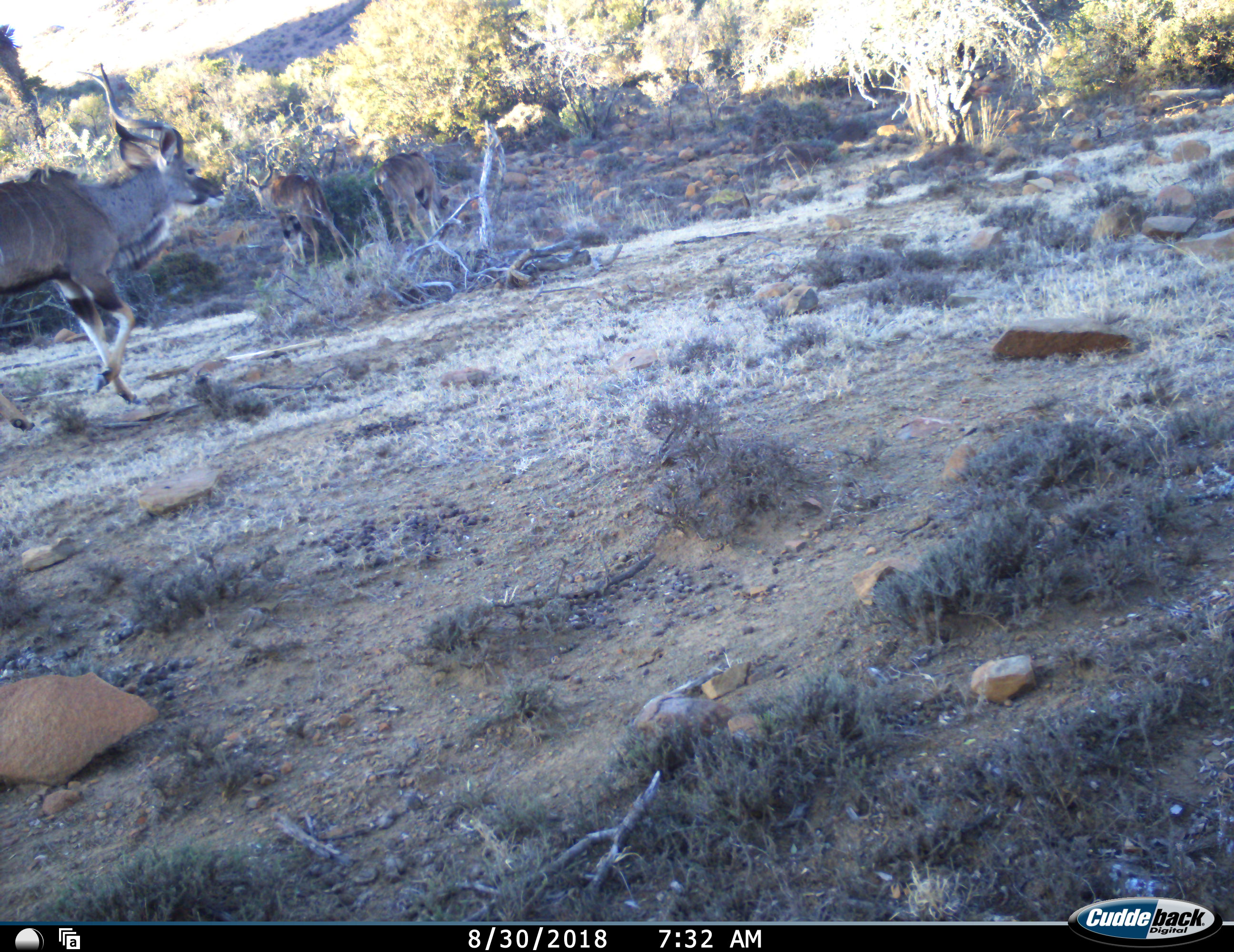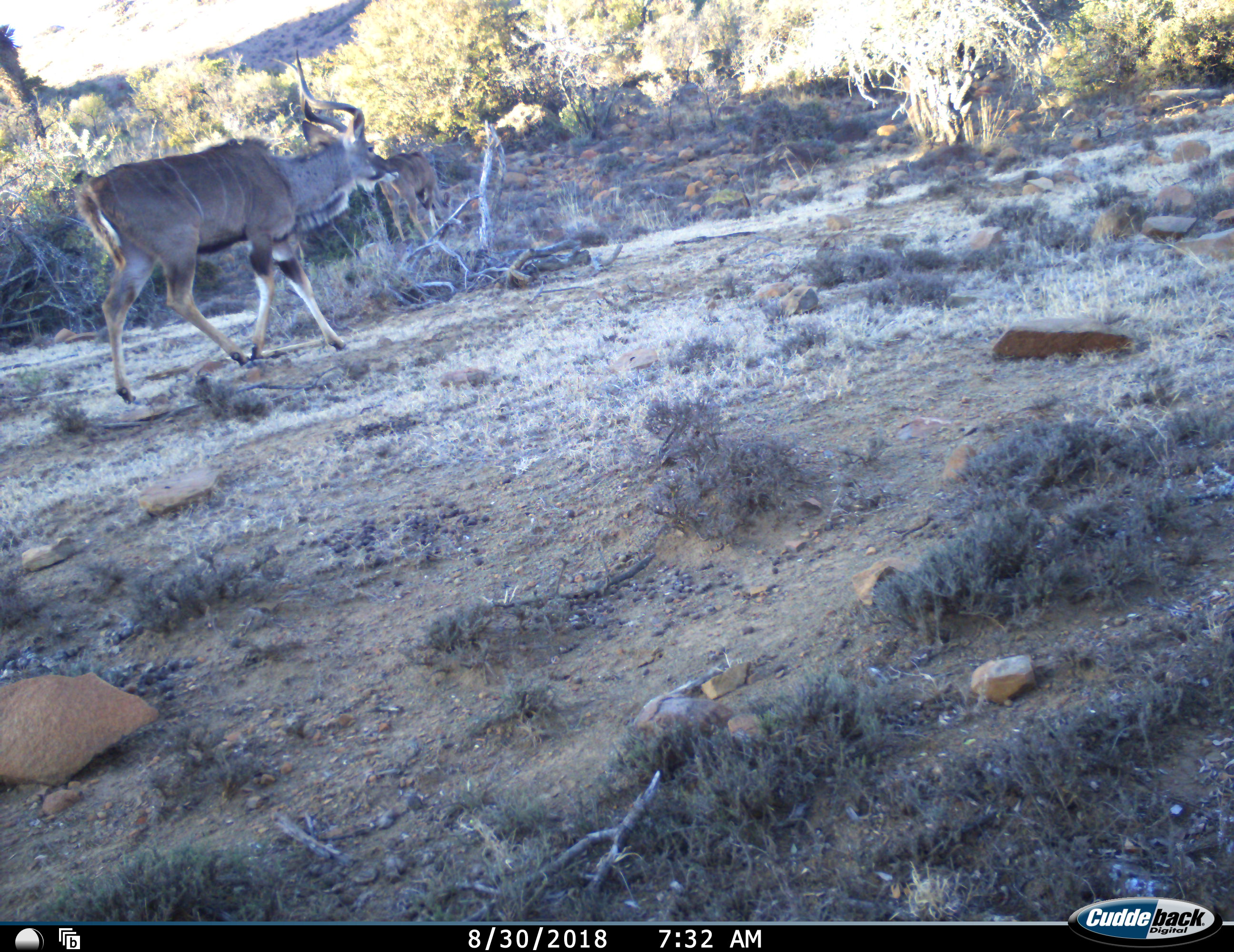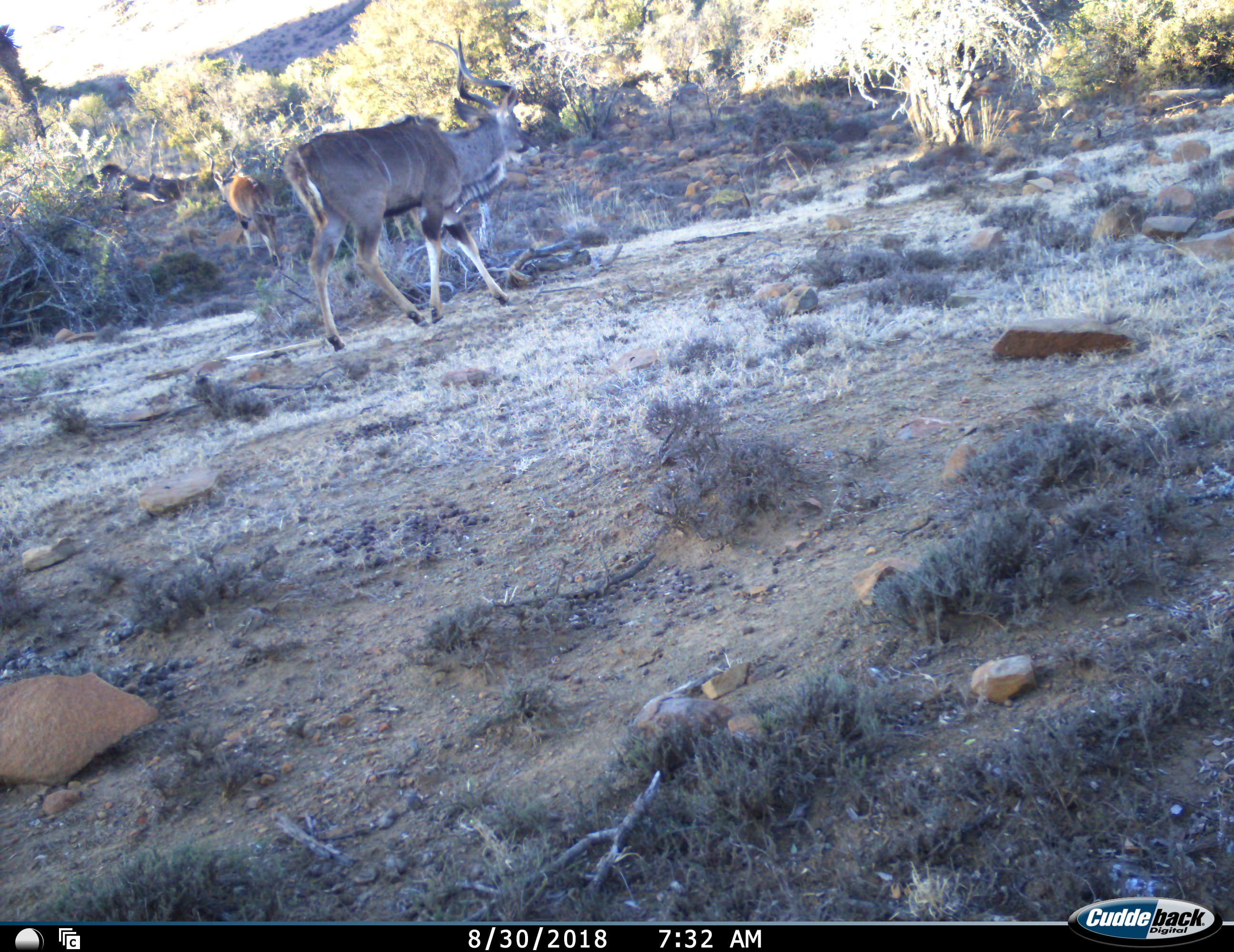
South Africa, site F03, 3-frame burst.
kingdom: Animalia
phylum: Chordata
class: Mammalia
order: Artiodactyla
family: Bovidae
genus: Tragelaphus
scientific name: Tragelaphus strepsiceros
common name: greater kudu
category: kudu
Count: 3.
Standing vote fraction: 44%.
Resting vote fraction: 0%.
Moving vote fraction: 89%.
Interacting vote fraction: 0%.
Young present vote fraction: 11%.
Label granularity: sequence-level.